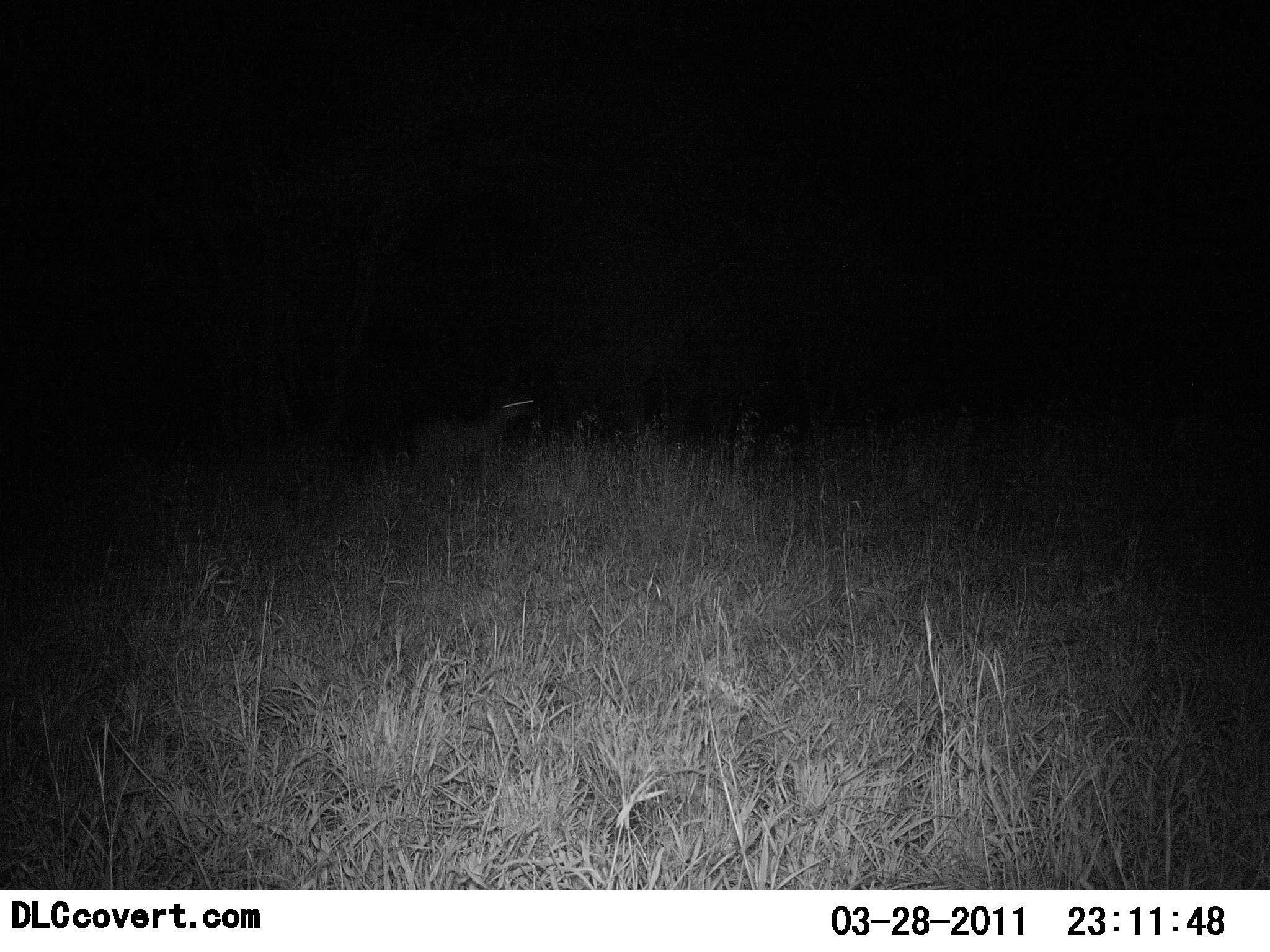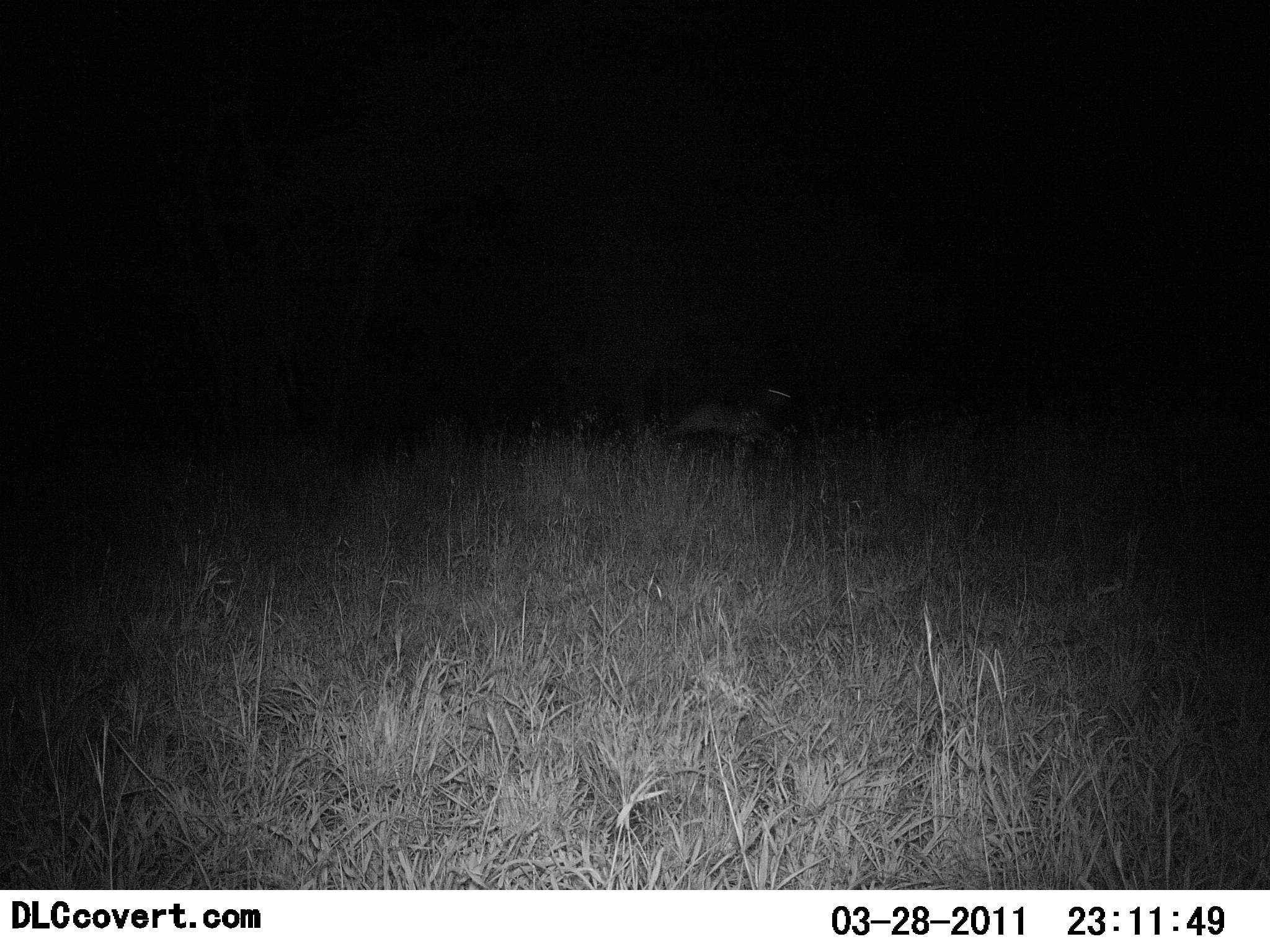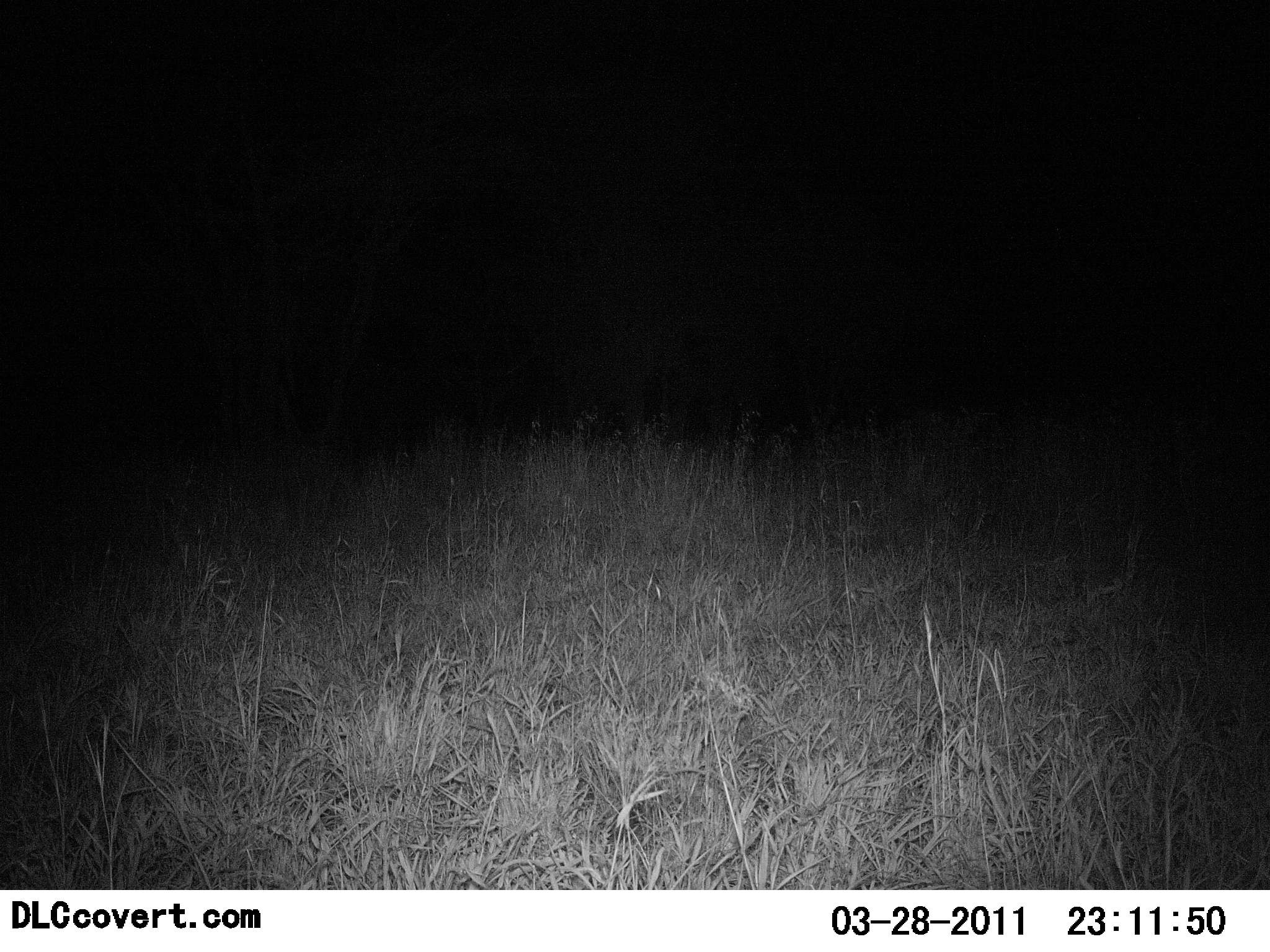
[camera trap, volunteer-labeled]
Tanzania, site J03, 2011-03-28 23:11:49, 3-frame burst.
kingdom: Animalia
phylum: Chordata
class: Mammalia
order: Carnivora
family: Viverridae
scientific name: Viverridae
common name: civet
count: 1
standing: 0%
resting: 0%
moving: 100%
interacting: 0%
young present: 0%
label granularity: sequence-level